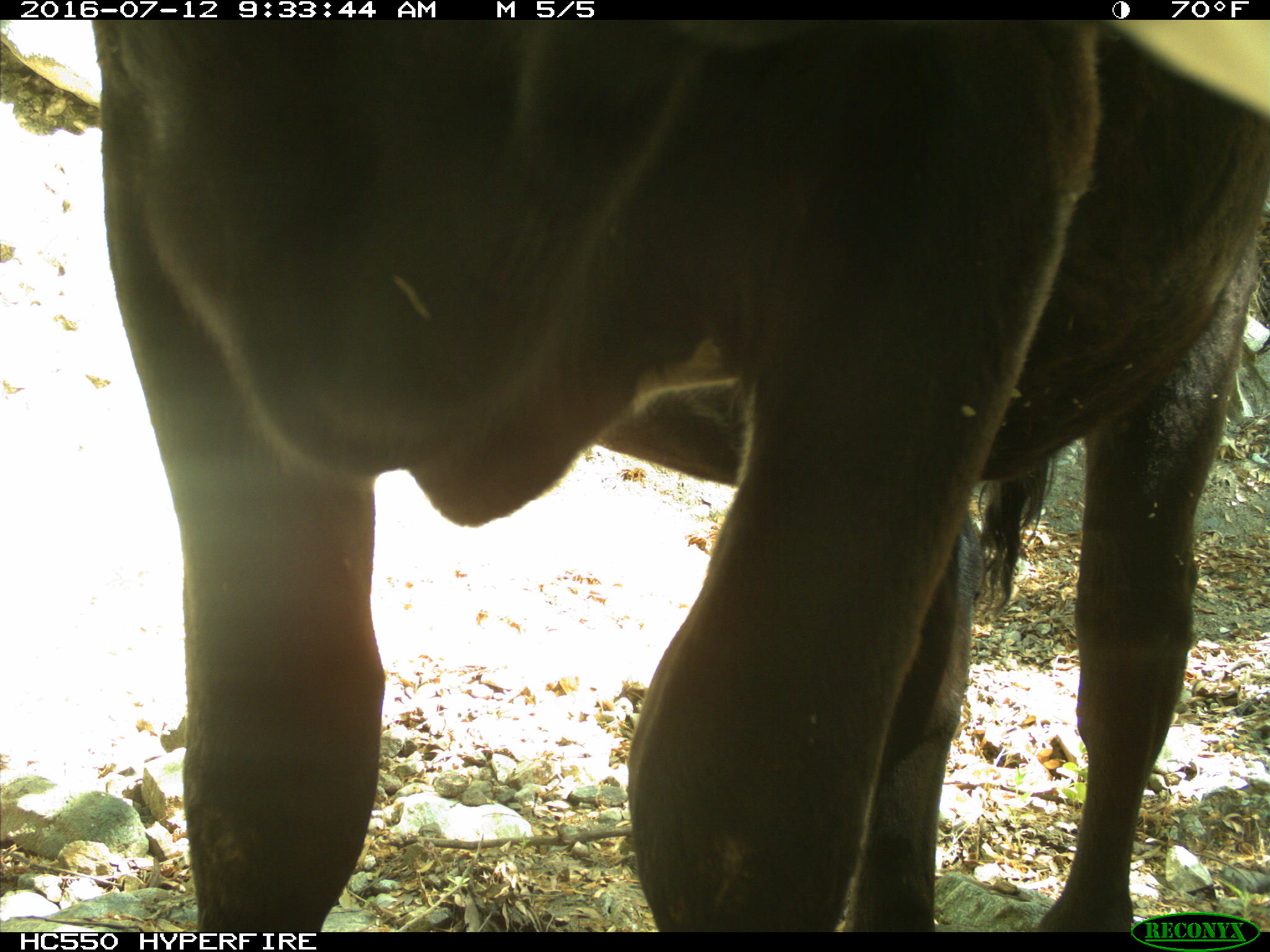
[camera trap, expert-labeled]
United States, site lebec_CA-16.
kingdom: Animalia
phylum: Chordata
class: Mammalia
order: Artiodactyla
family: Bovidae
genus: Bos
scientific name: Bos taurus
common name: domestic cow